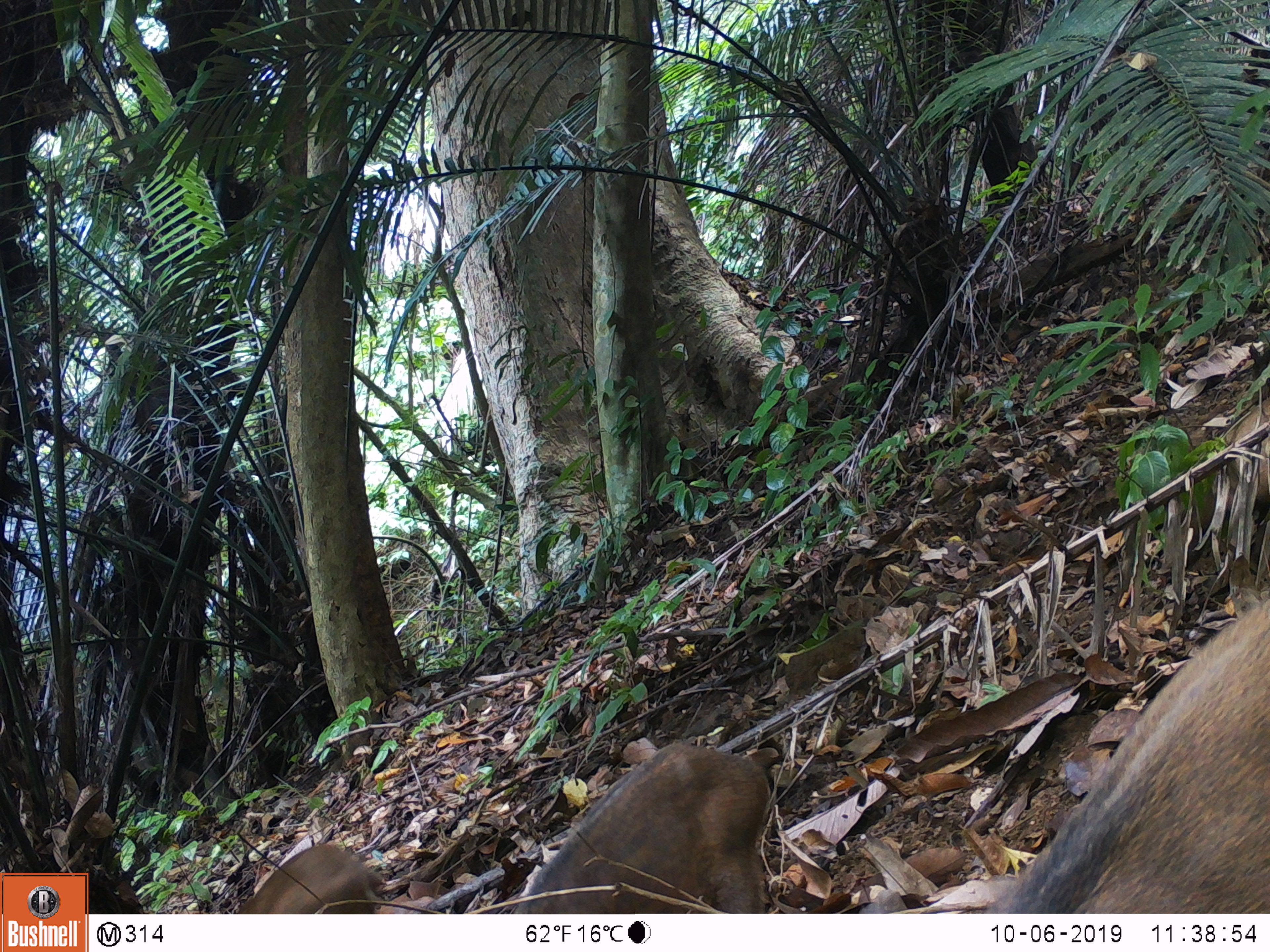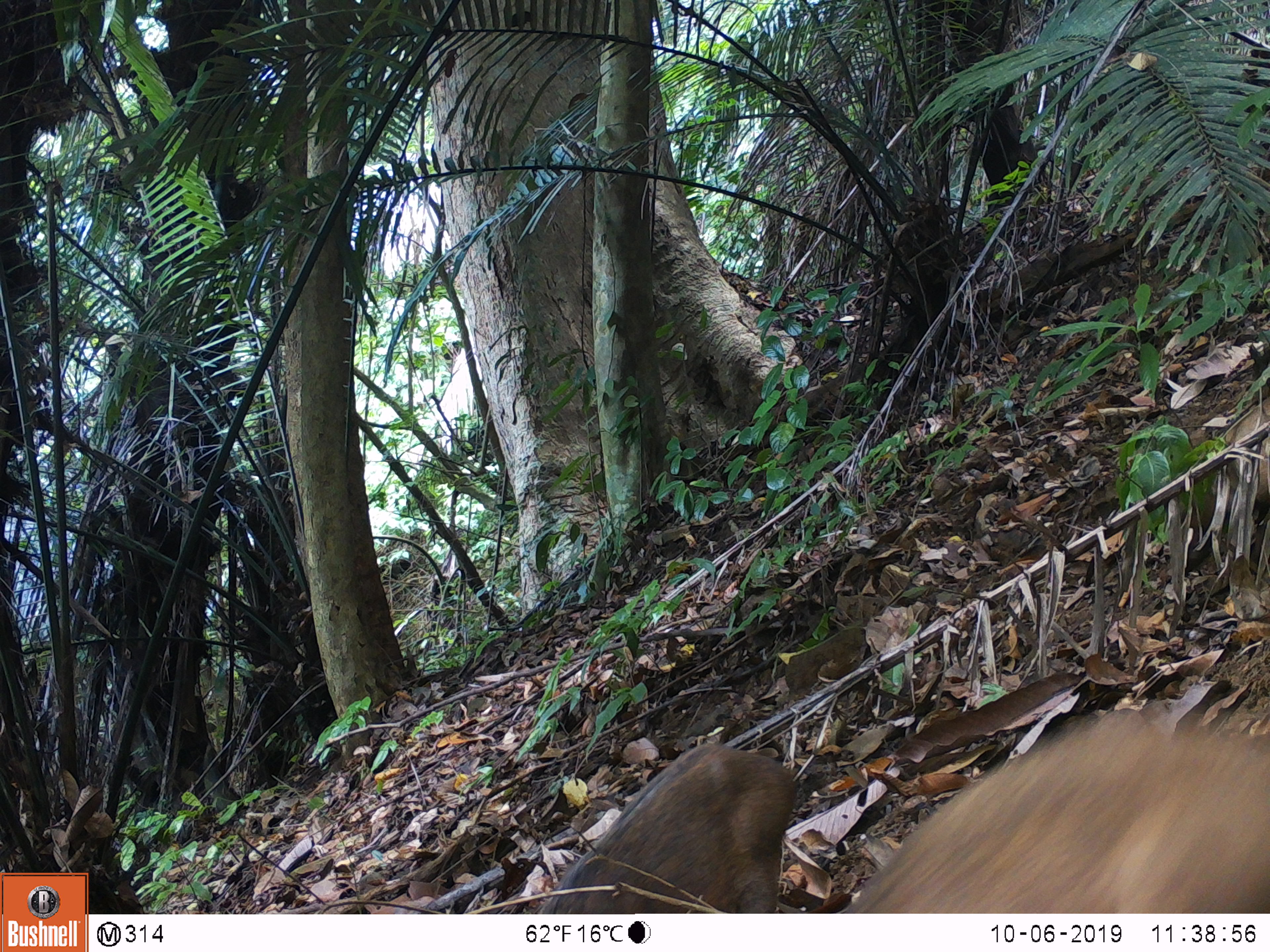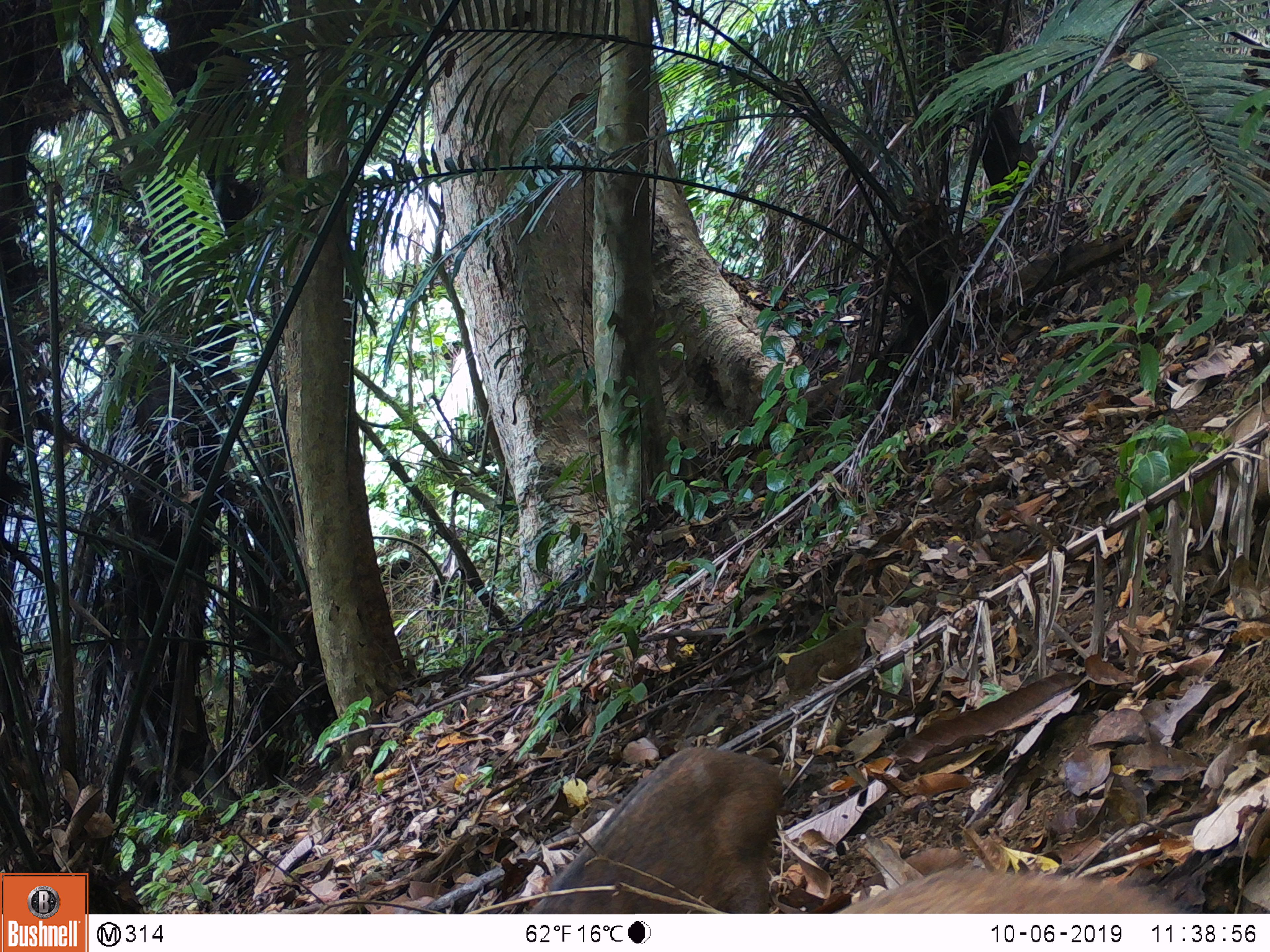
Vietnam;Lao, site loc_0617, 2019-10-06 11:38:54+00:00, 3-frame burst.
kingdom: Animalia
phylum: Chordata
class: Mammalia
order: Artiodactyla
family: Suidae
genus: Sus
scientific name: Sus scrofa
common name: eurasian wild pig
Eurasian wild pig (Sus scrofa). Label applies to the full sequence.